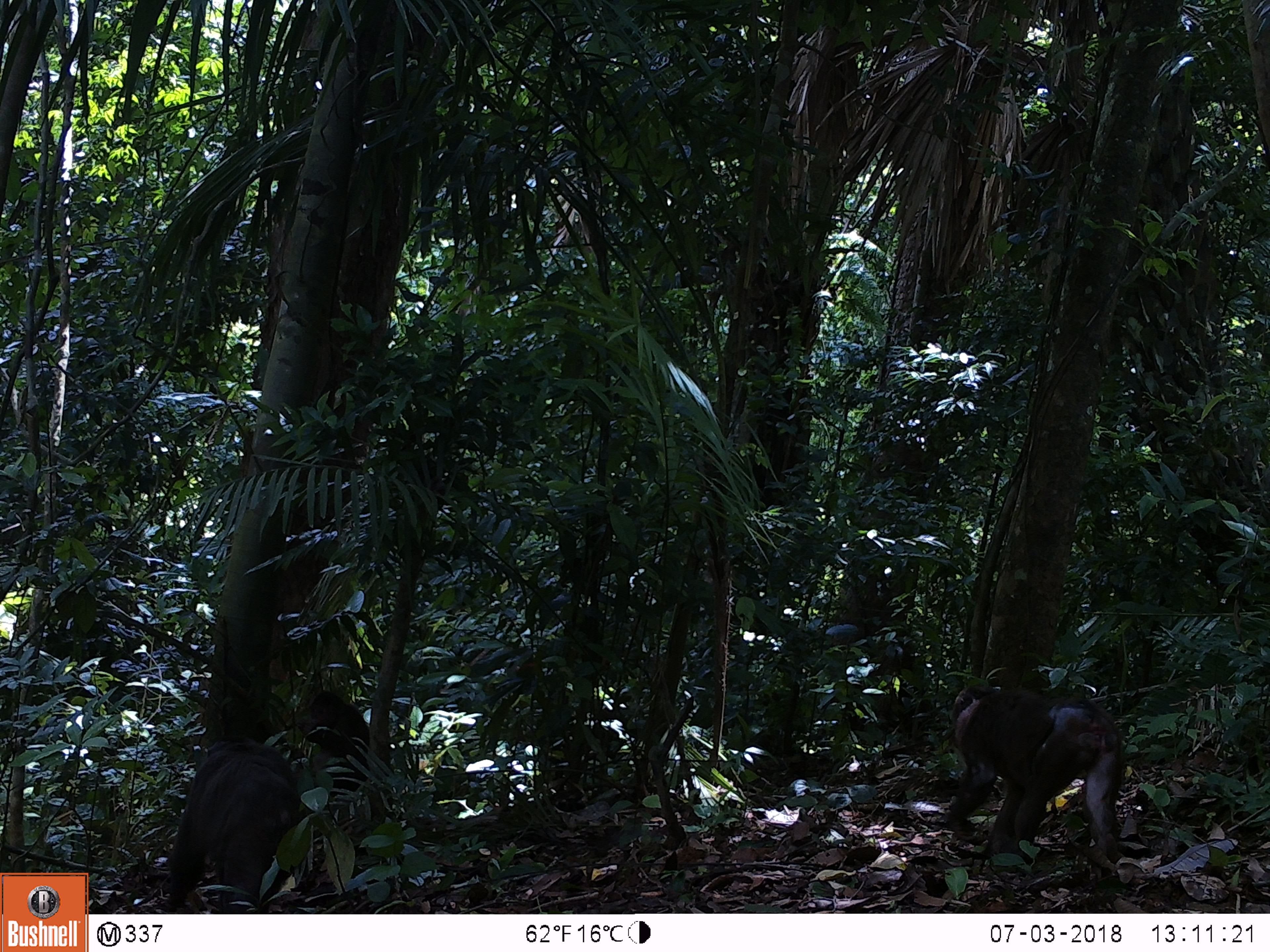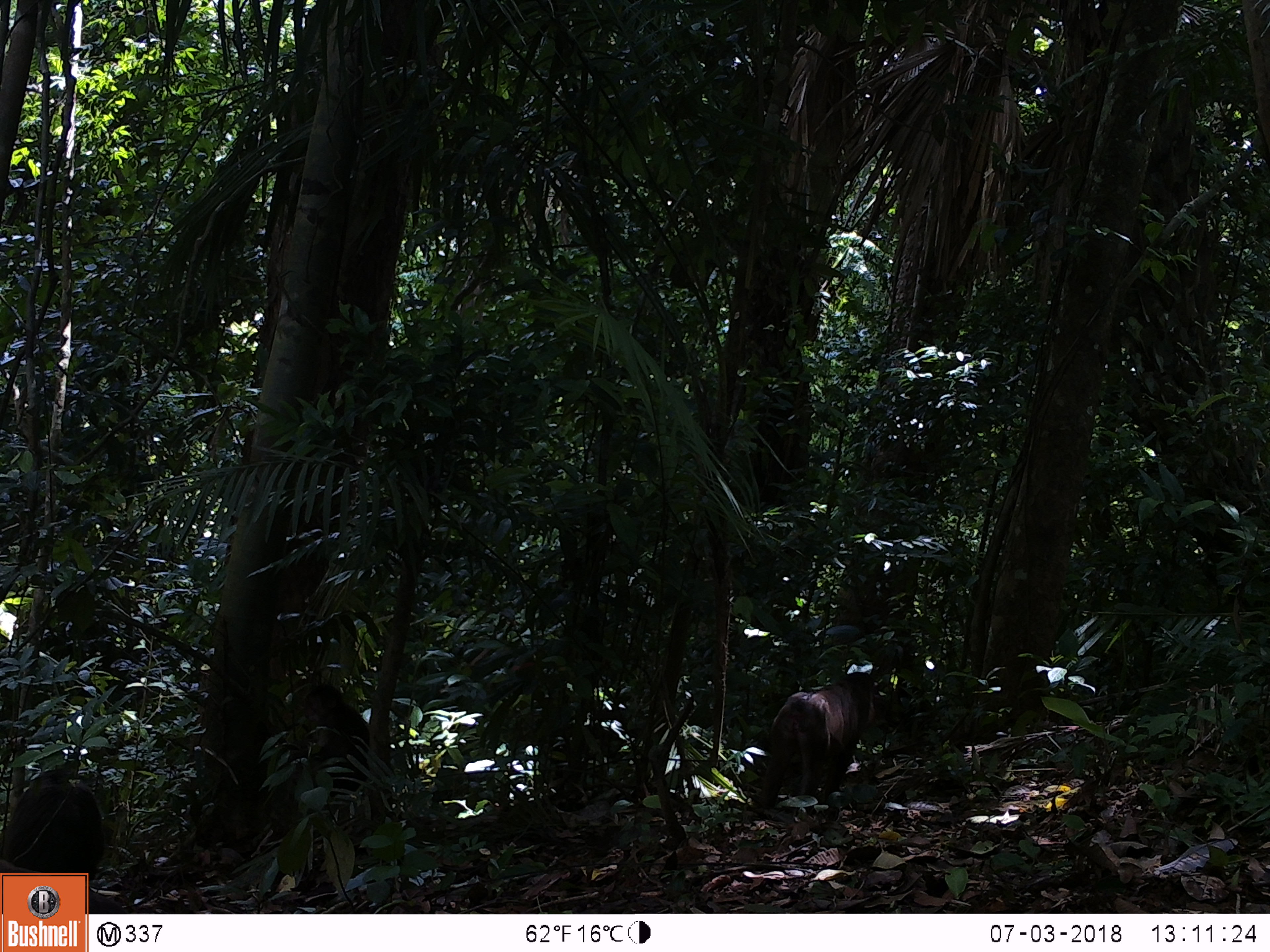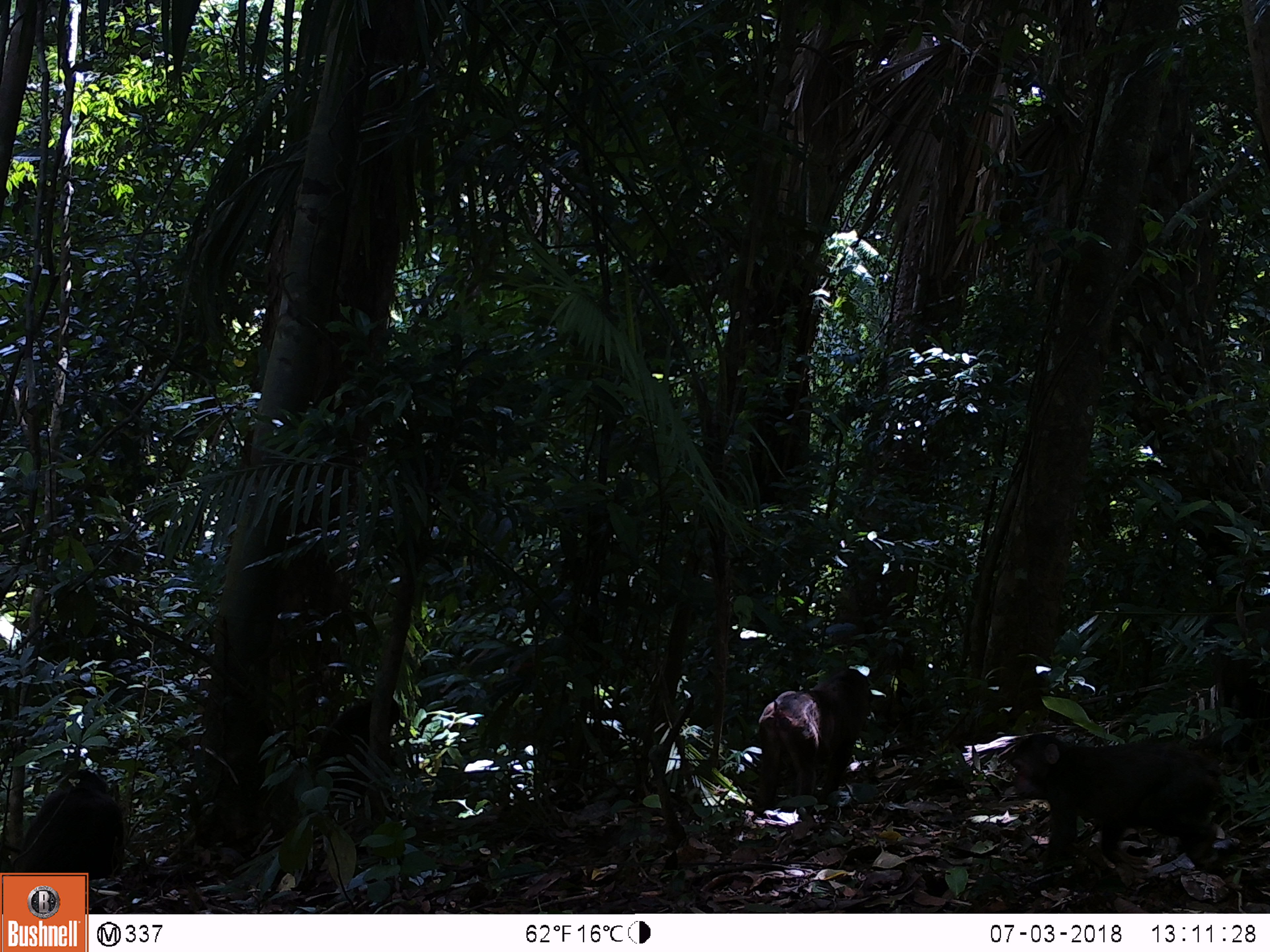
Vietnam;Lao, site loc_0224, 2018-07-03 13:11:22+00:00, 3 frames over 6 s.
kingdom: Animalia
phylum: Chordata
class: Mammalia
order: Primates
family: Cercopithecidae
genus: Macaca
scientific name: Macaca arctoides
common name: stump-tailed macaque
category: stump tailed macaque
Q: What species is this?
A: Stump tailed macaque (stump-tailed macaque) (Macaca arctoides).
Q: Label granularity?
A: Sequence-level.